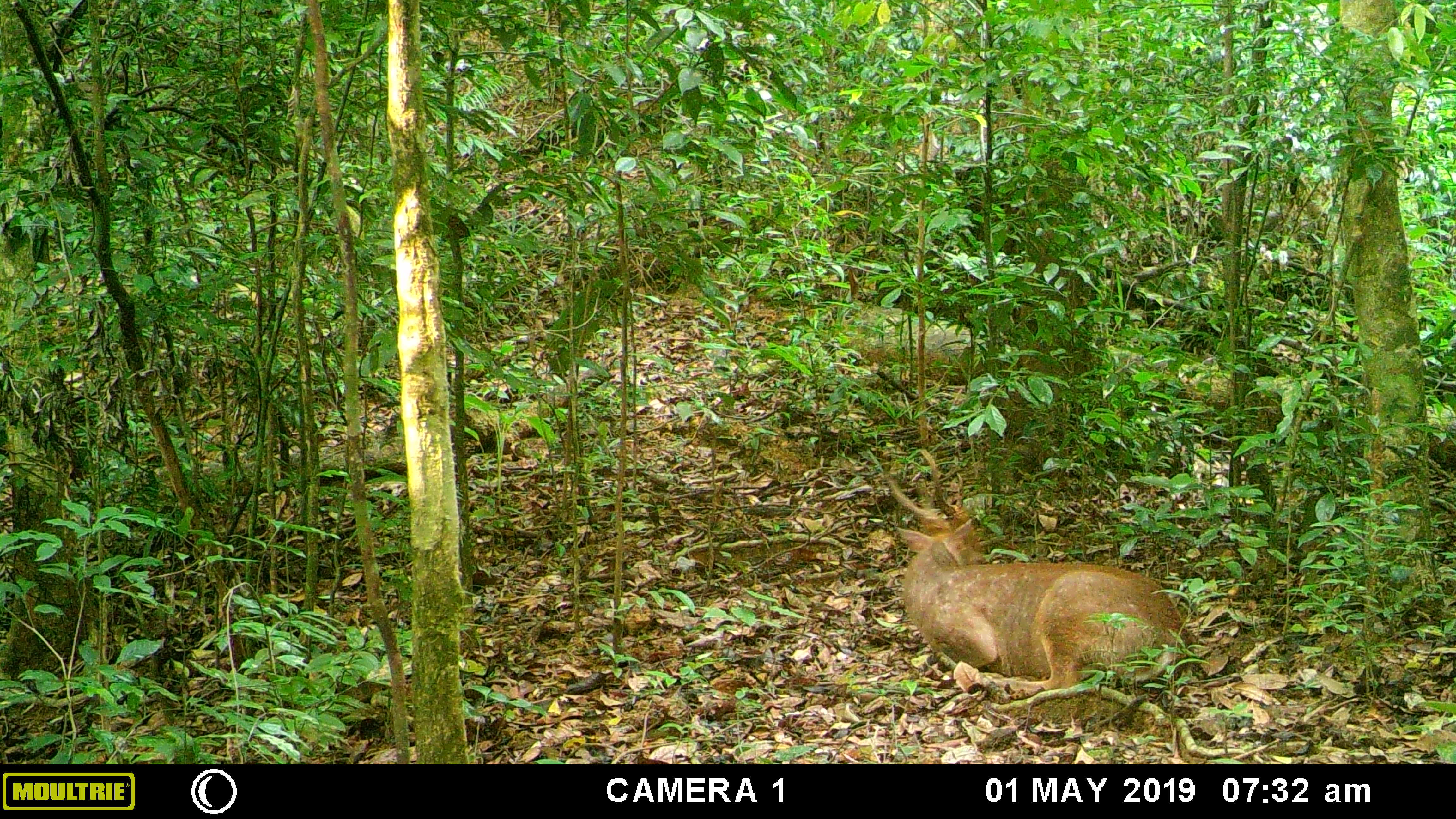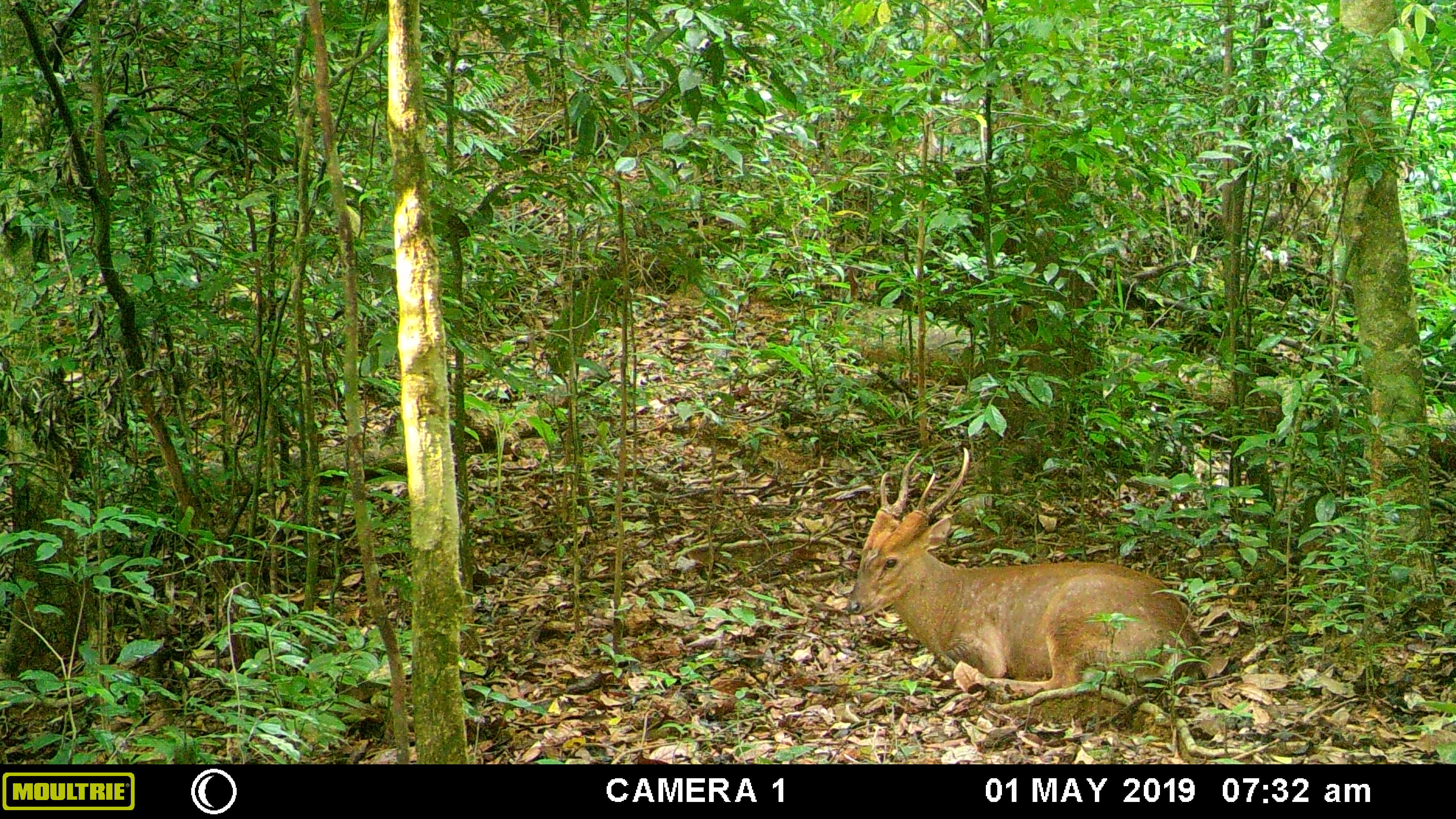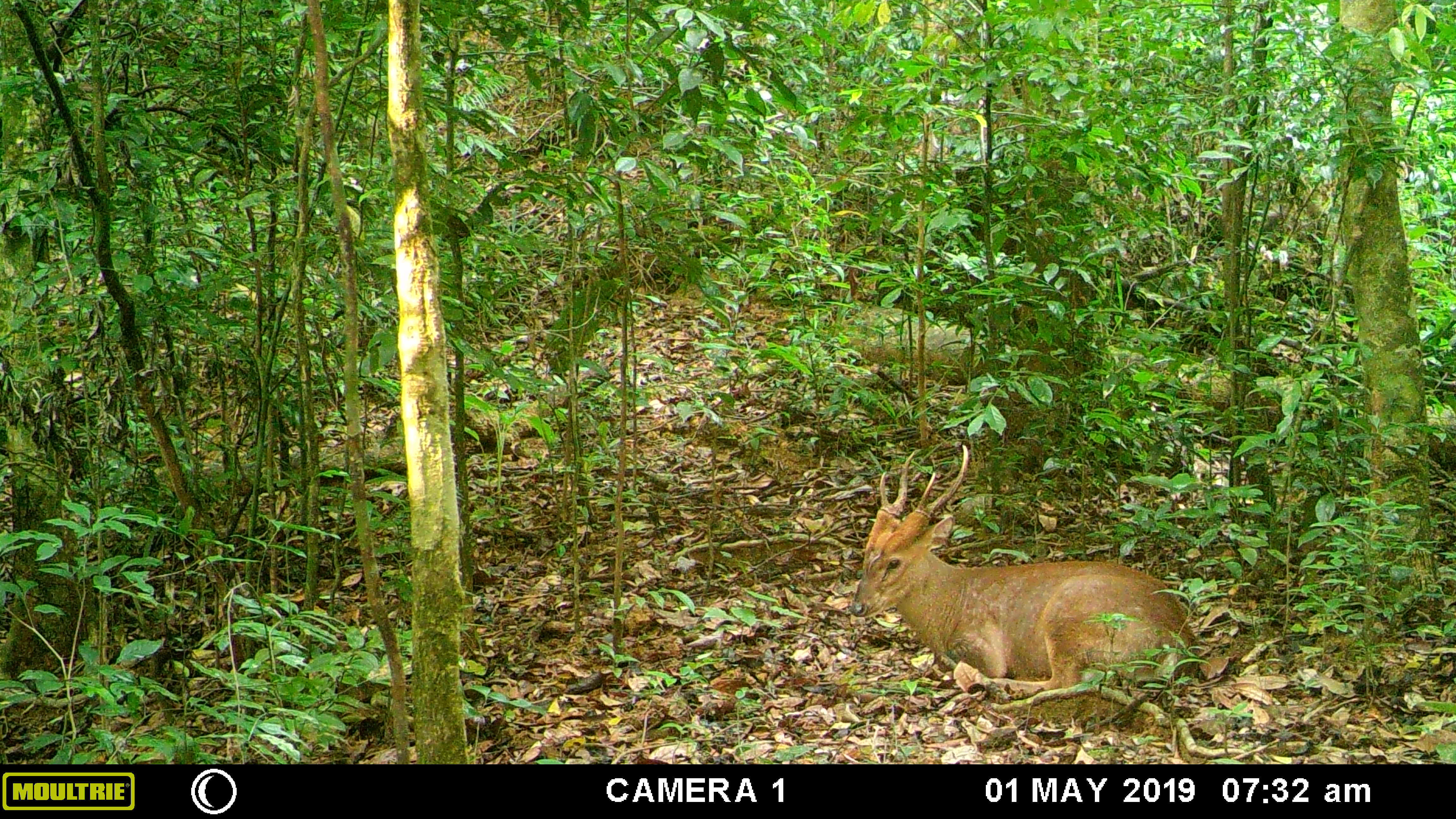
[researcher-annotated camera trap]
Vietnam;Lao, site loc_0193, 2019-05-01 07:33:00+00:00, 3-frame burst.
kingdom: Animalia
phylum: Chordata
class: Mammalia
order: Artiodactyla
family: Cervidae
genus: Muntiacus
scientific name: Muntiacus vuquangensis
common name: large-antlered muntjac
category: large antlered muntjac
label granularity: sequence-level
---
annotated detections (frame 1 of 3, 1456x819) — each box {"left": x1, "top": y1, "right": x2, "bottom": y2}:
large antlered muntjac: {"left": 881, "top": 447, "right": 1191, "bottom": 704}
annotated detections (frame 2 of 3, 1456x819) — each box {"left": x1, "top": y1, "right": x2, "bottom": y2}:
large antlered muntjac: {"left": 843, "top": 445, "right": 1204, "bottom": 699}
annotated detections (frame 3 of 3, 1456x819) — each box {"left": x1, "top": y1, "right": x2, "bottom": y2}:
large antlered muntjac: {"left": 850, "top": 442, "right": 1199, "bottom": 699}